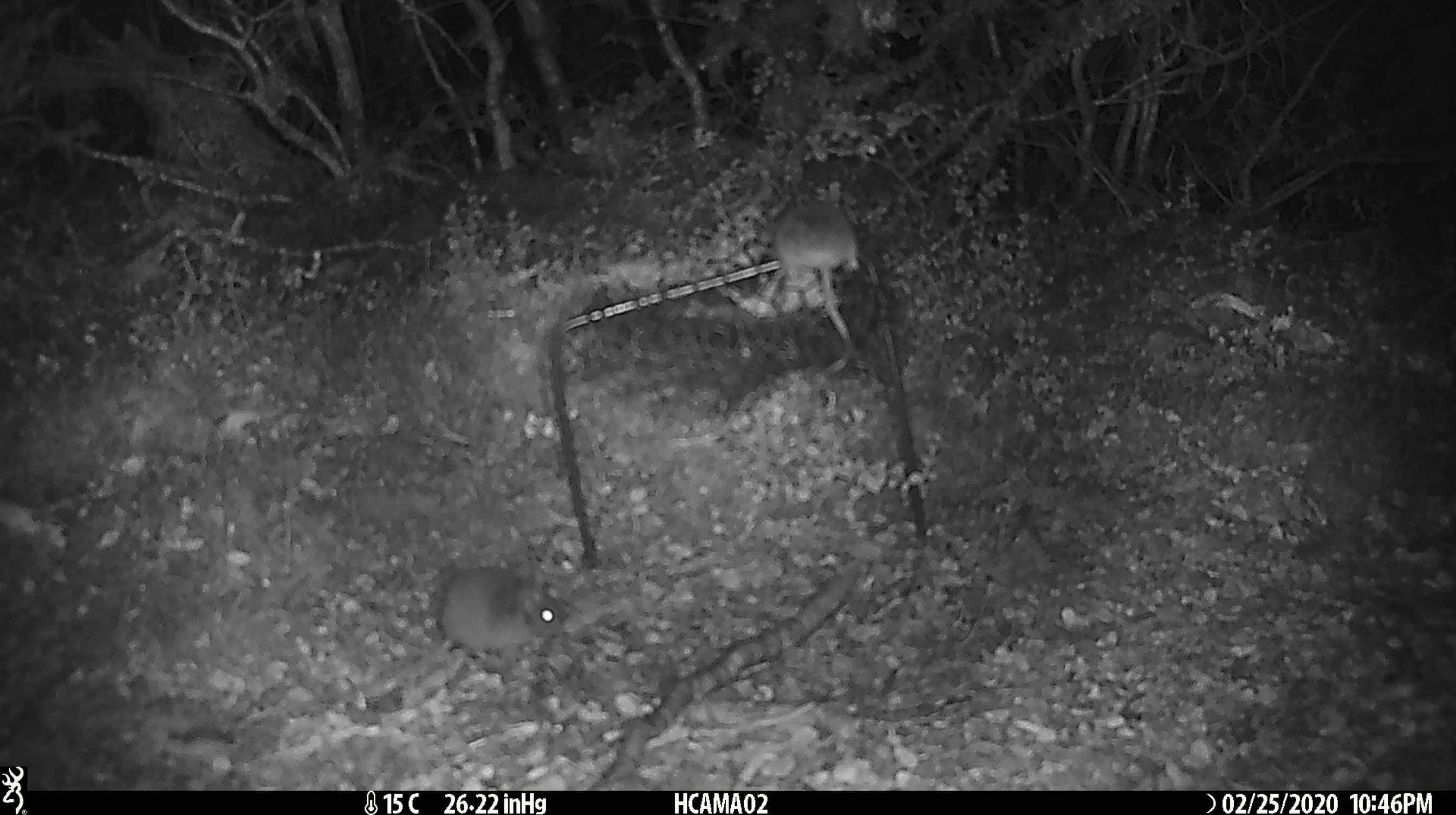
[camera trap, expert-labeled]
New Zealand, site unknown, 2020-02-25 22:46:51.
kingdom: Animalia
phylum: Chordata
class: Mammalia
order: Rodentia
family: Muridae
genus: Mus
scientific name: Mus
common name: mouse